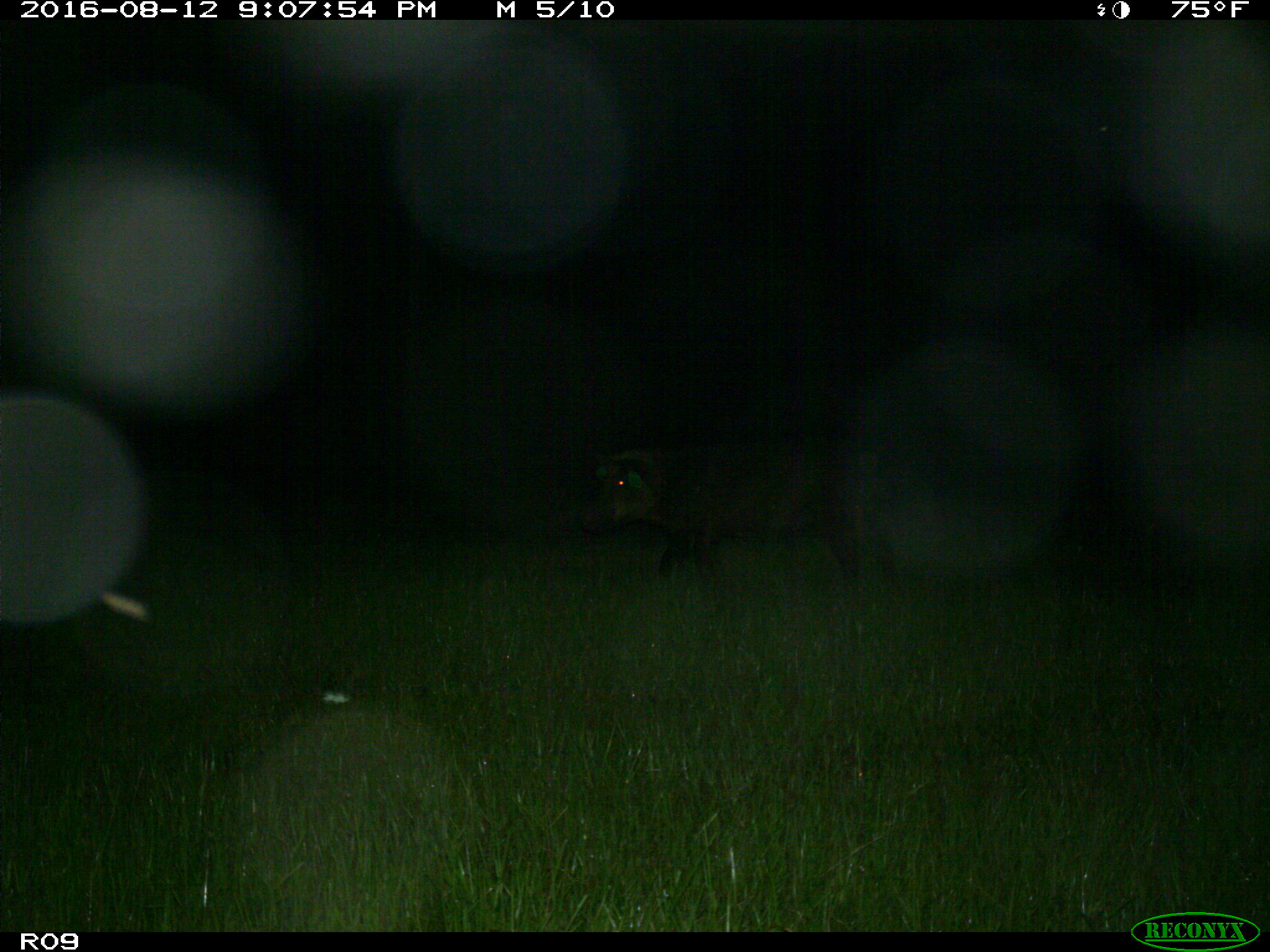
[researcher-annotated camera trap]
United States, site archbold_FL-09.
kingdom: Animalia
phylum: Chordata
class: Mammalia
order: Artiodactyla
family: Suidae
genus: Sus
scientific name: Sus scrofa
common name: wild boar